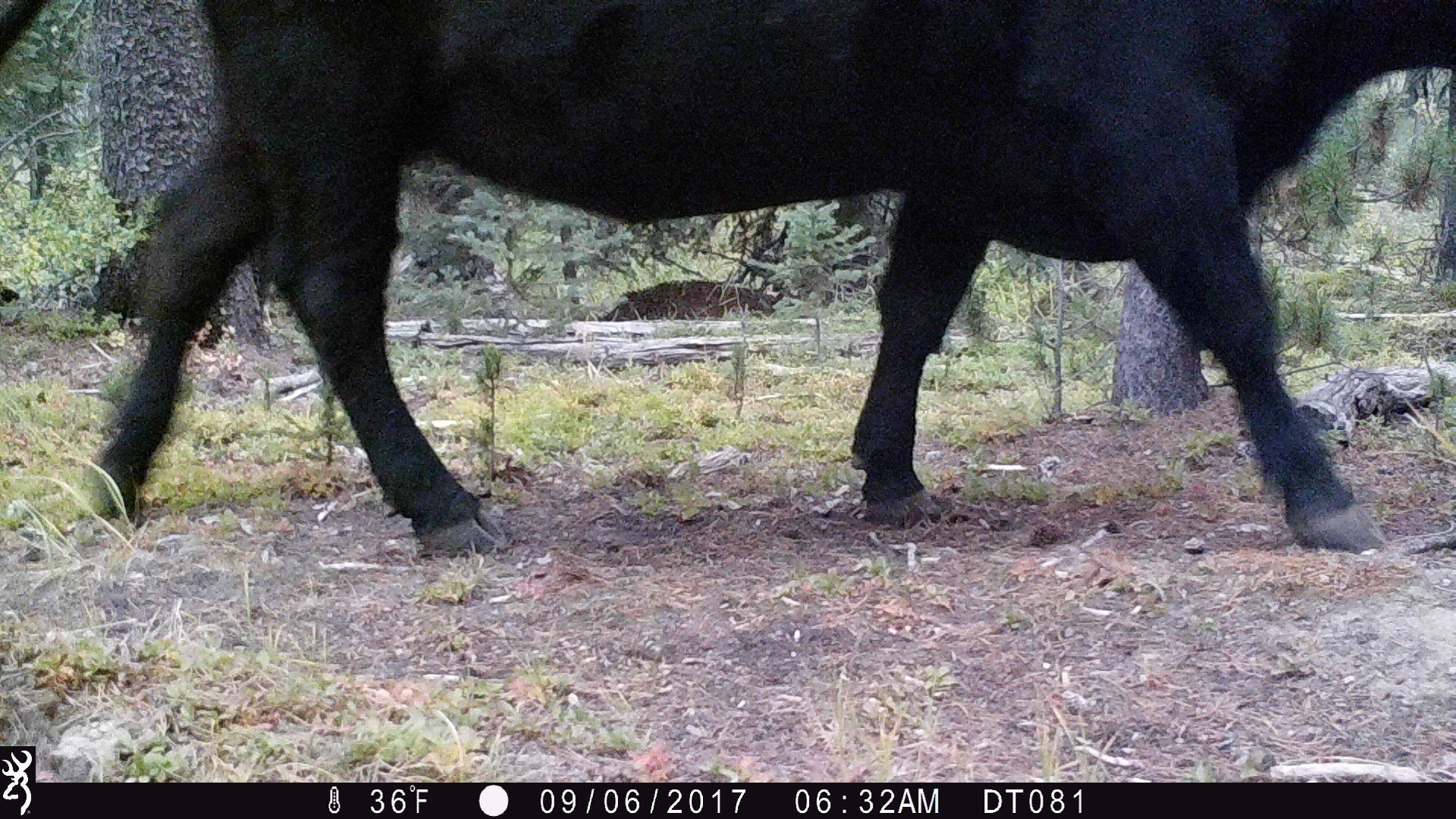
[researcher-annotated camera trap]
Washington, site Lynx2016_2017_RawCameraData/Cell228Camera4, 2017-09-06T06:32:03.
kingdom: Animalia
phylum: Chordata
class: Mammalia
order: Artiodactyla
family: Bovidae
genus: Bos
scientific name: Bos taurus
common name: domestic cattle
Domestic cattle (Bos taurus). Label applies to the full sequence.